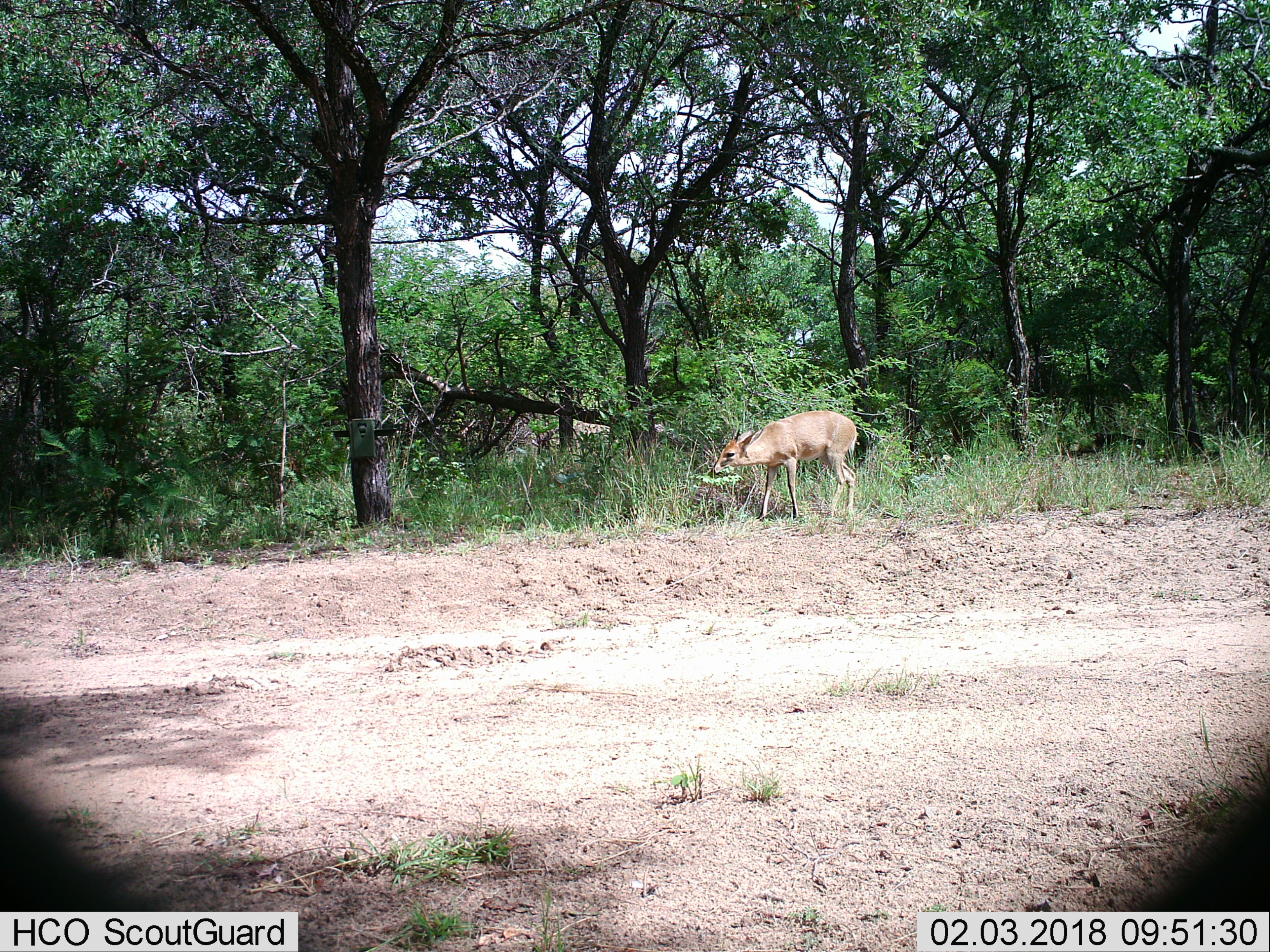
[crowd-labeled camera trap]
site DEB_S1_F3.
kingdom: Animalia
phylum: Chordata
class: Mammalia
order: Artiodactyla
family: Bovidae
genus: Sylvicapra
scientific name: Sylvicapra grimmia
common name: common duiker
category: duikercommongrey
Duikercommongrey (common duiker) (Sylvicapra grimmia), count 1. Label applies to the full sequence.